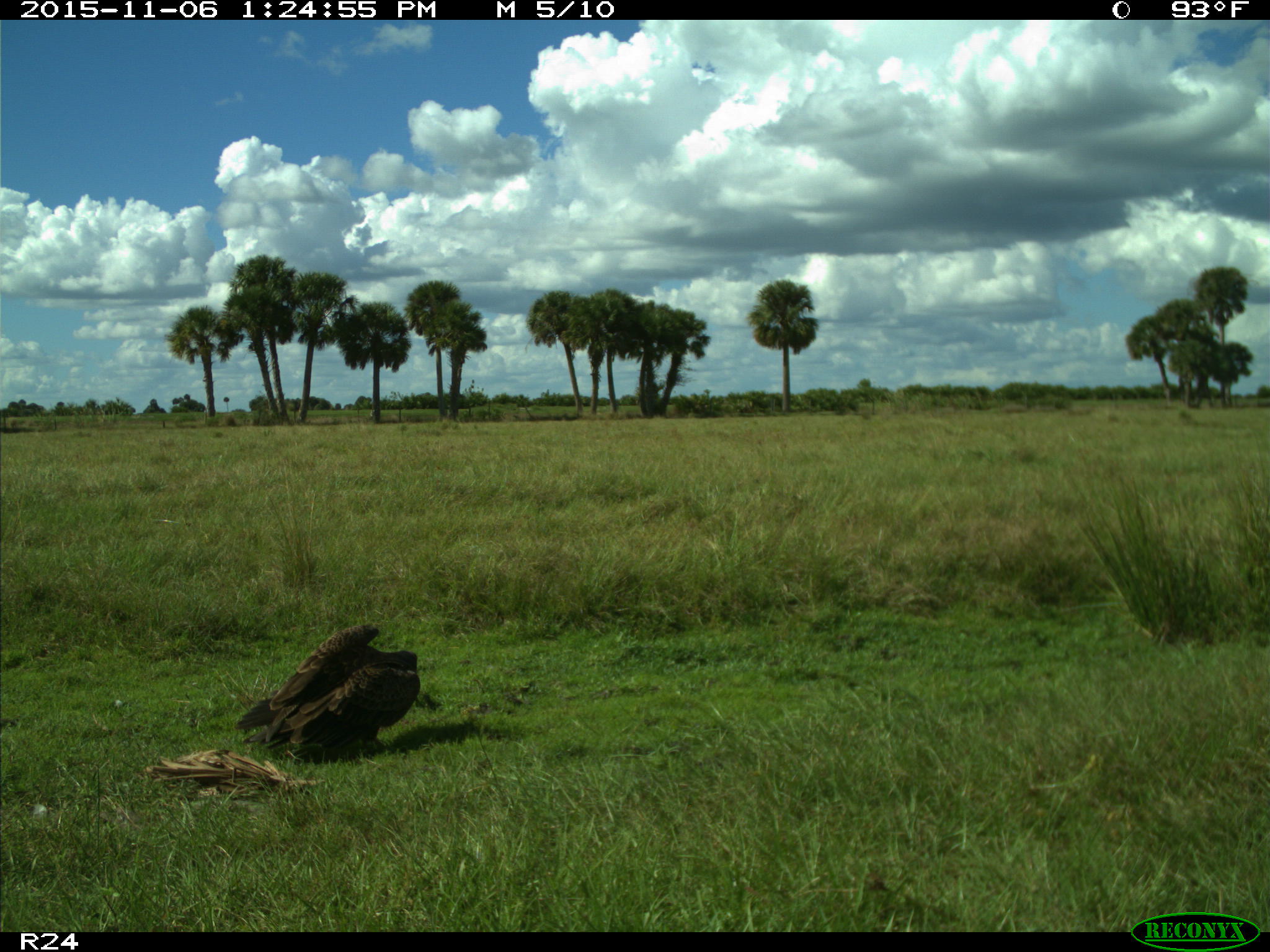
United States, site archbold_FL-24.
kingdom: Animalia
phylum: Chordata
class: Aves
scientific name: Aves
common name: birds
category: unidentified bird